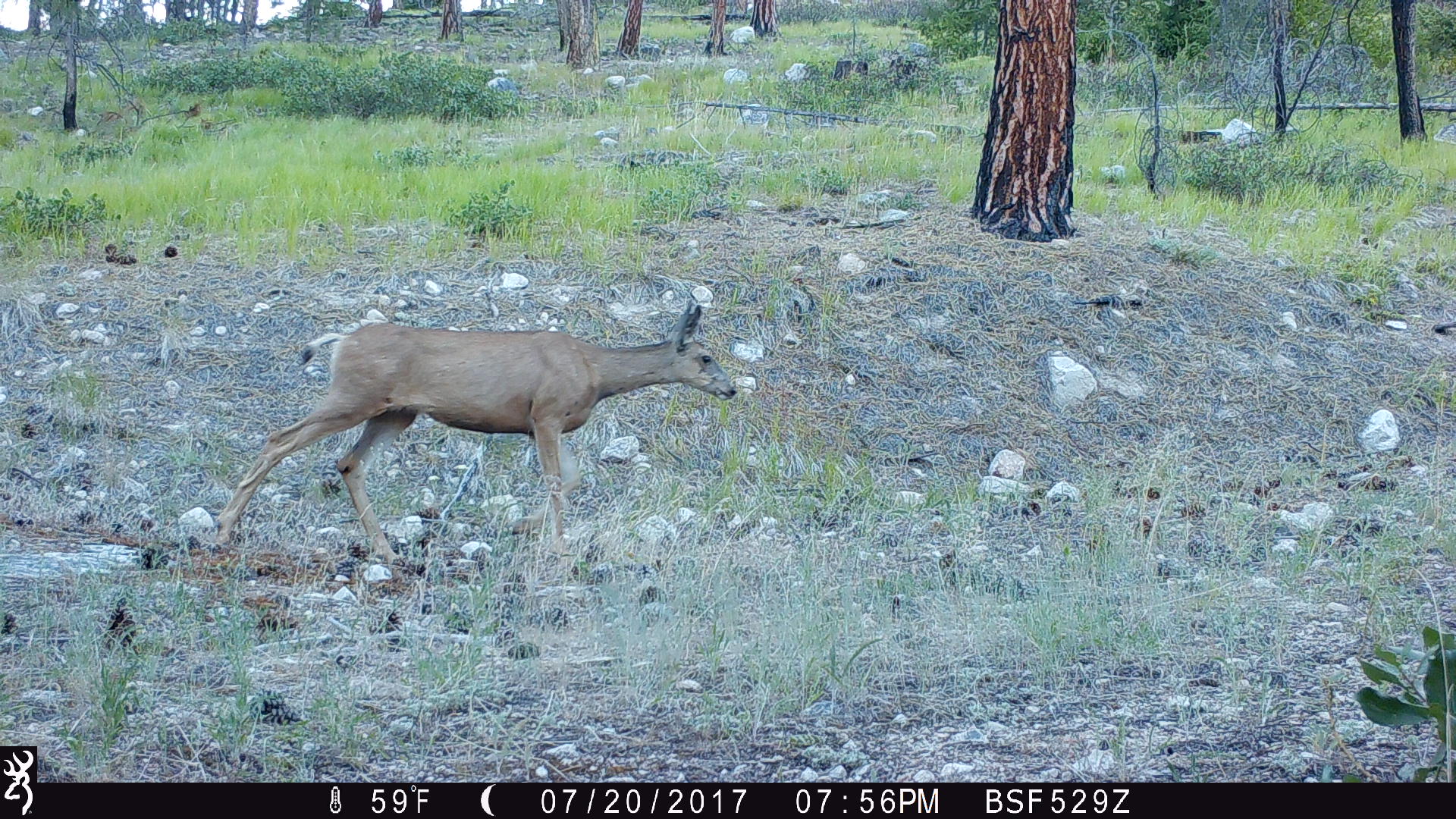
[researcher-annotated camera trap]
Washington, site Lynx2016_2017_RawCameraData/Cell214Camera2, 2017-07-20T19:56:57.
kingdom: Animalia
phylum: Chordata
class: Mammalia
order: Artiodactyla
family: Cervidae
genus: Odocoileus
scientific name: Odocoileus hemionus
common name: mule deer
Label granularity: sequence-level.